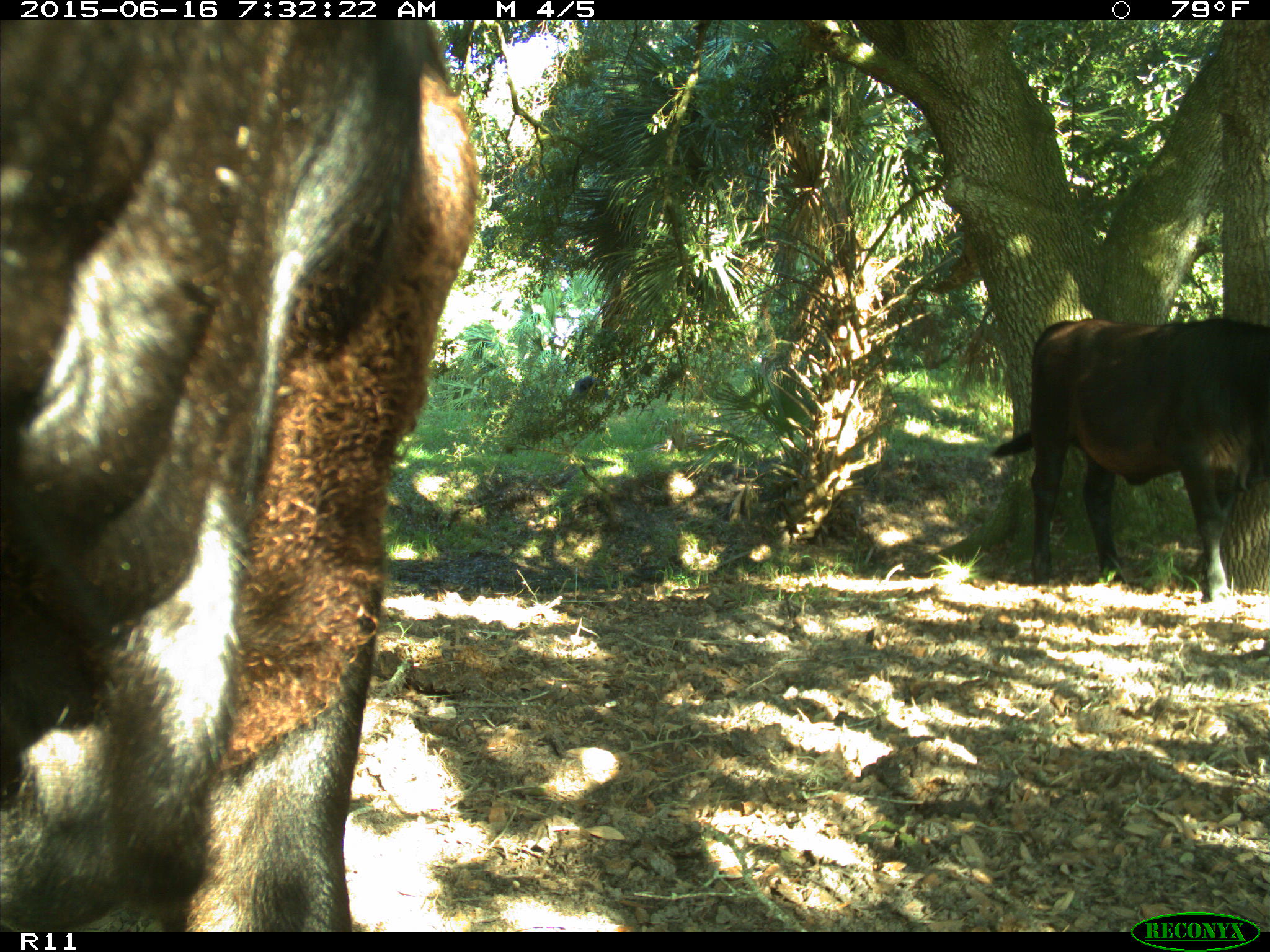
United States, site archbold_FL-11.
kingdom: Animalia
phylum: Chordata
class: Mammalia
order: Artiodactyla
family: Bovidae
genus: Bos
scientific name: Bos taurus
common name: domestic cow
Bos taurus (domestic cow).